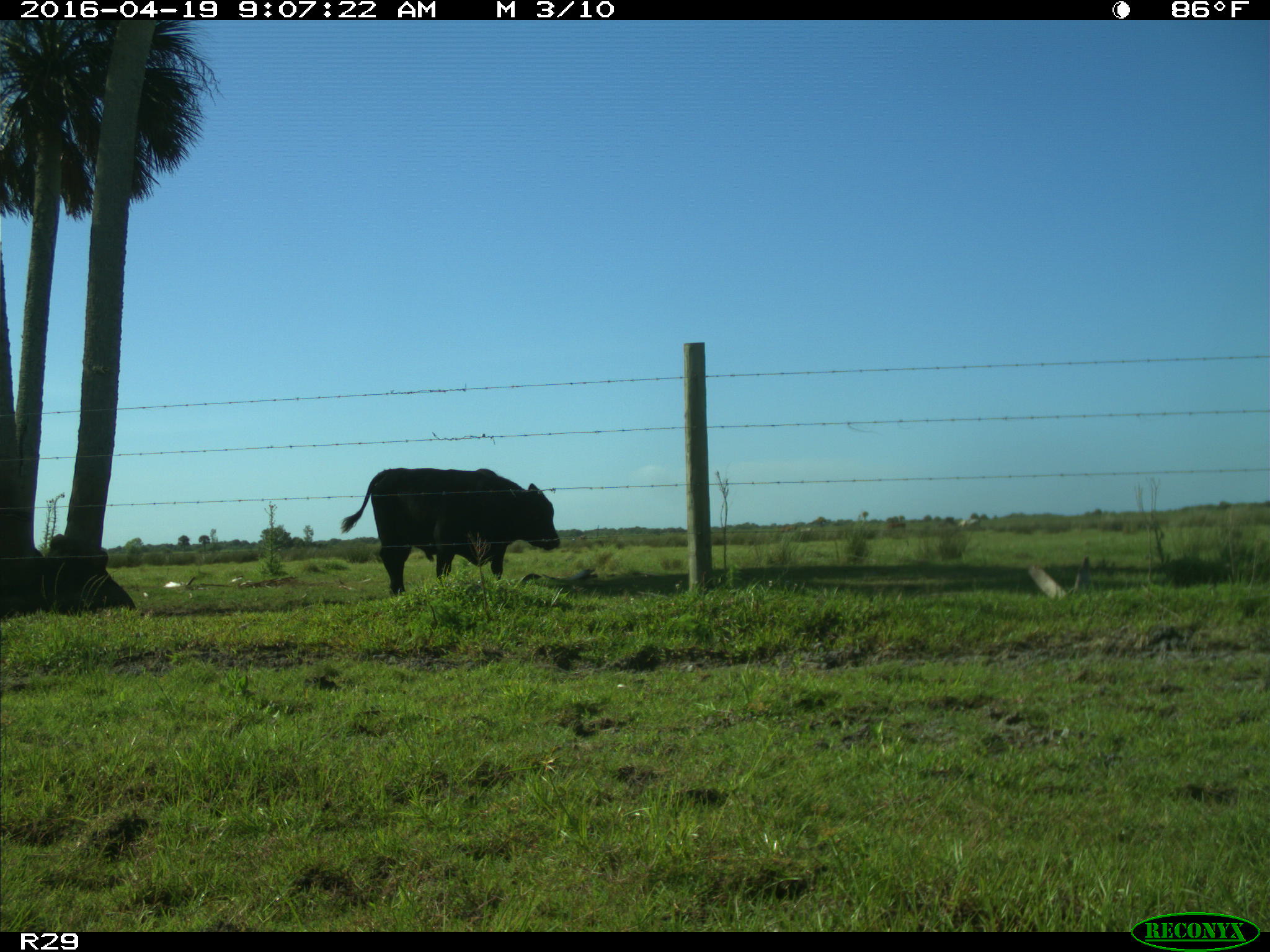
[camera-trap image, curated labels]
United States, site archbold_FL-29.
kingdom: Animalia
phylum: Chordata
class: Mammalia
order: Artiodactyla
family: Bovidae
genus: Bos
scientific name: Bos taurus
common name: domestic cow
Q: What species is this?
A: Bos taurus (domestic cow).